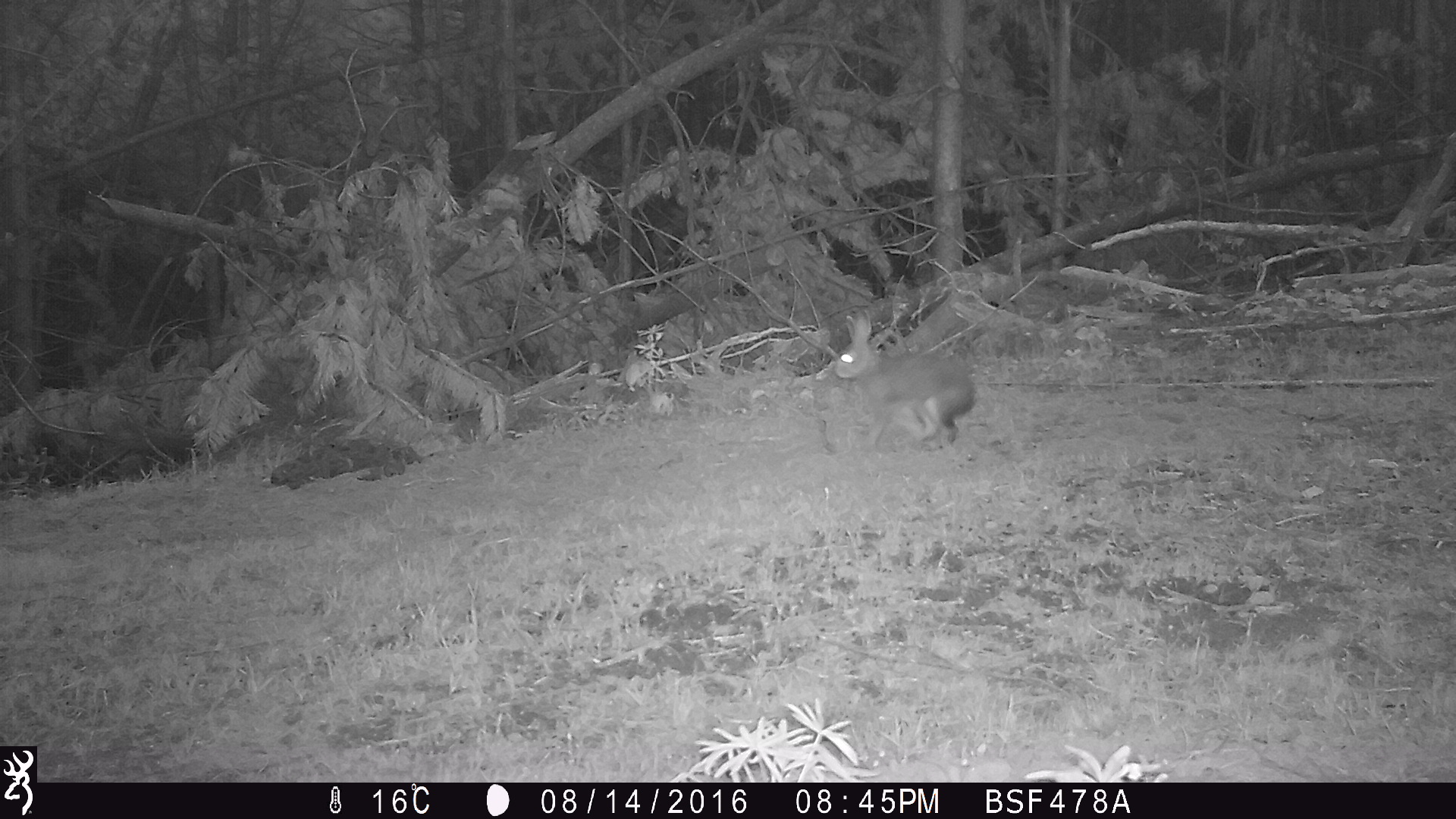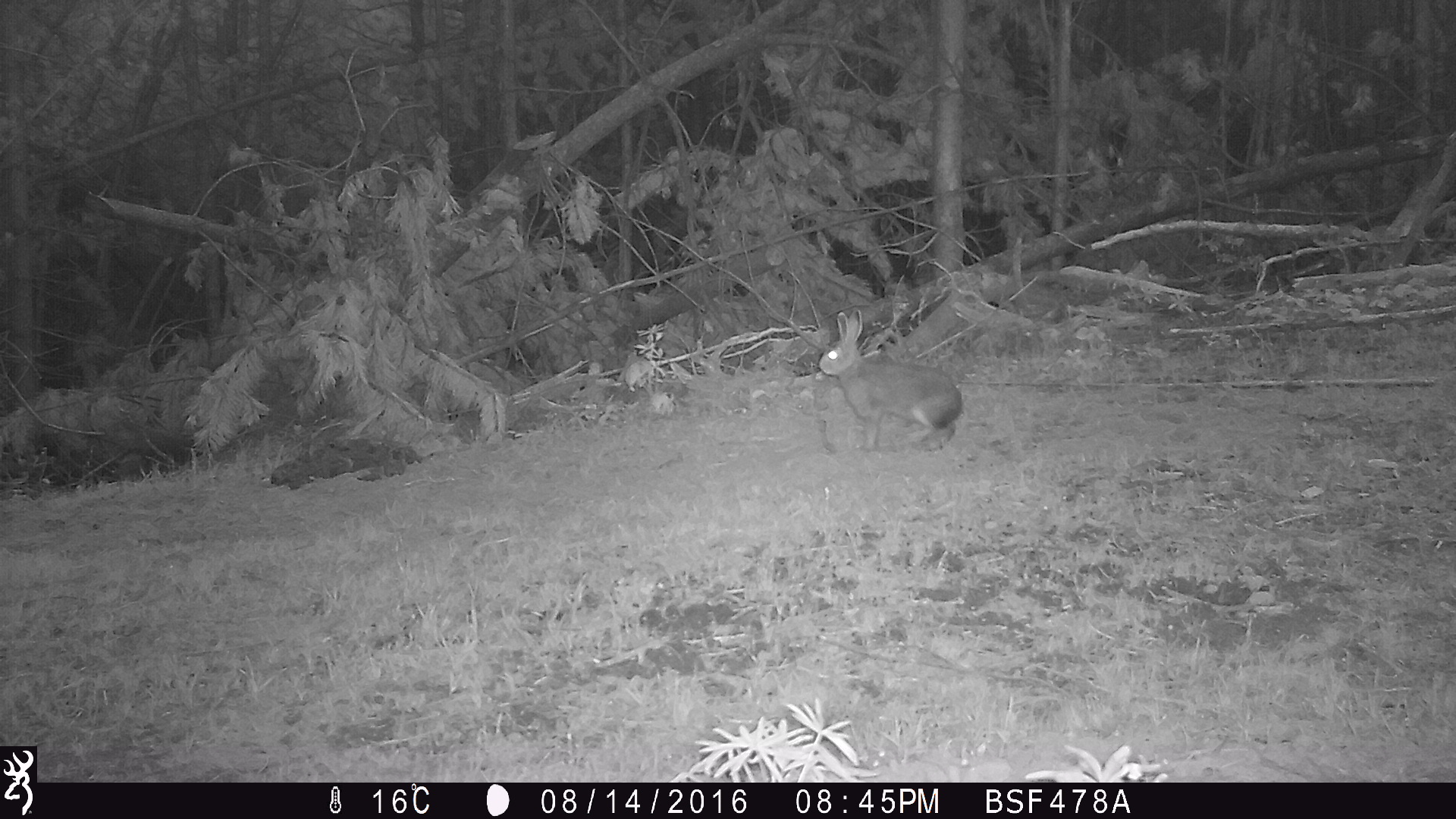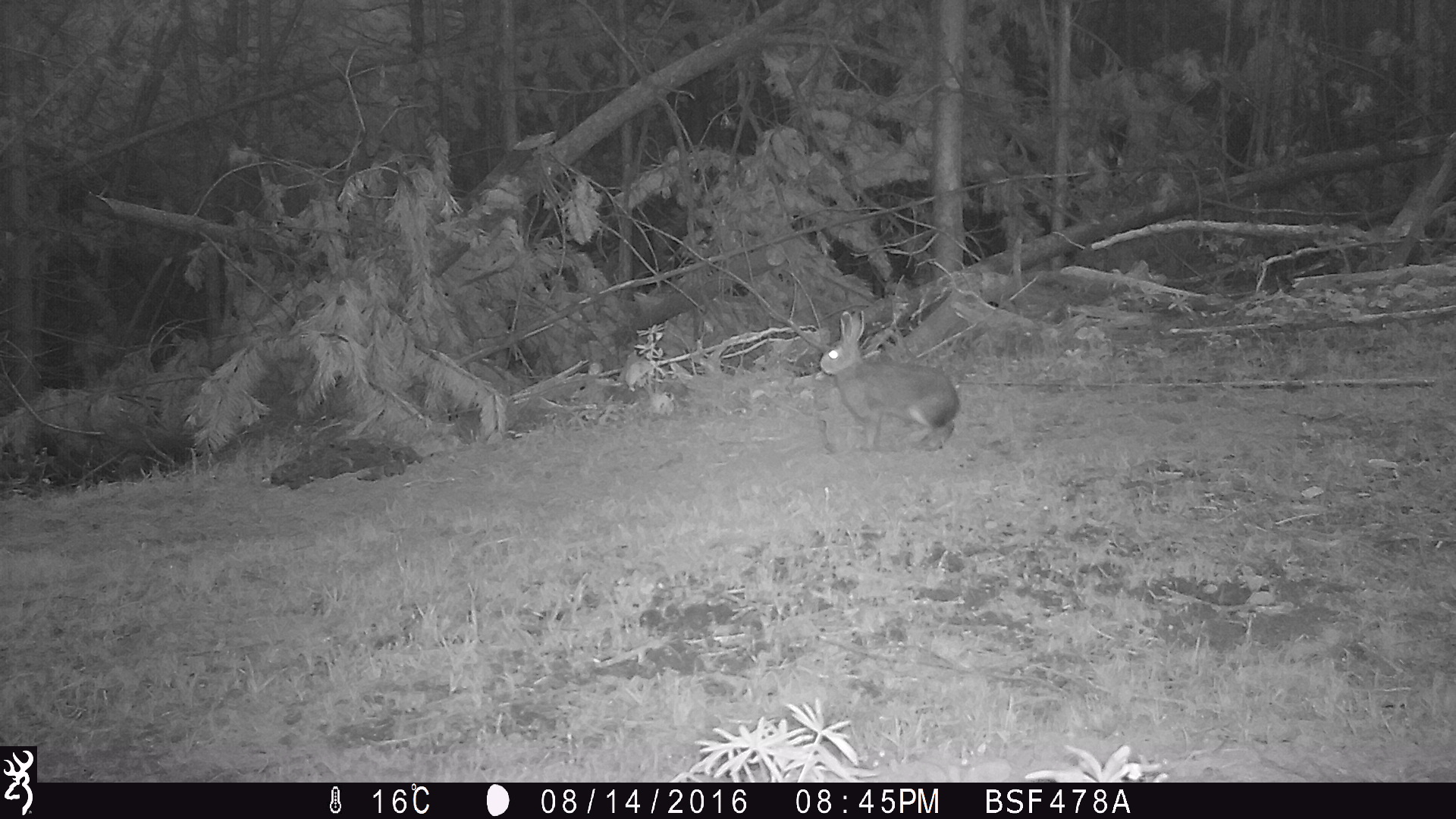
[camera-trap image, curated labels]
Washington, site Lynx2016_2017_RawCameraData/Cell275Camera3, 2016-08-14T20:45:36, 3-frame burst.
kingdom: Animalia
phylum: Chordata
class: Mammalia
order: Lagomorpha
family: Leporidae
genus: Lepus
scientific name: Lepus americanus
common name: snowshoe hare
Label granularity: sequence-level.